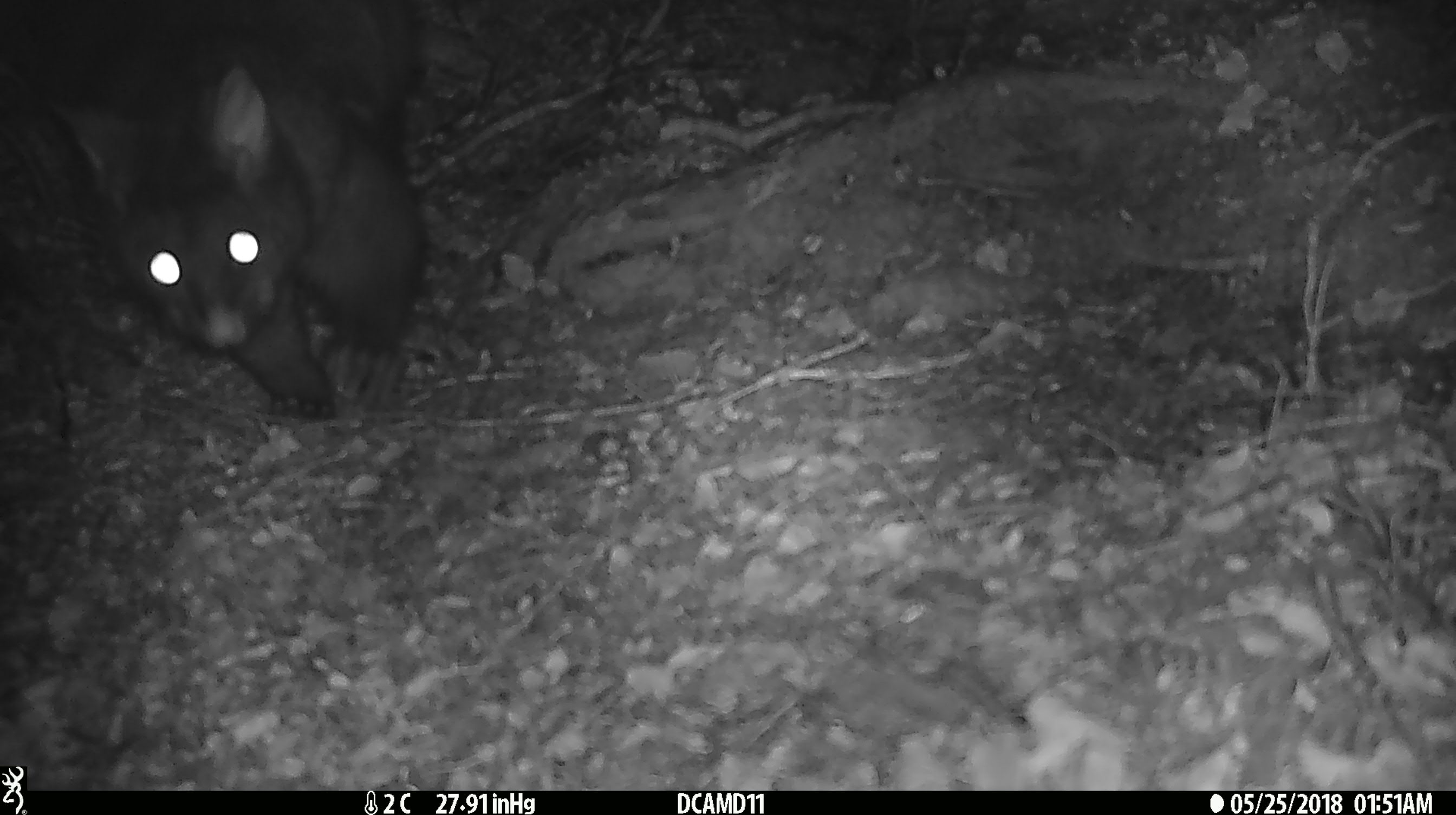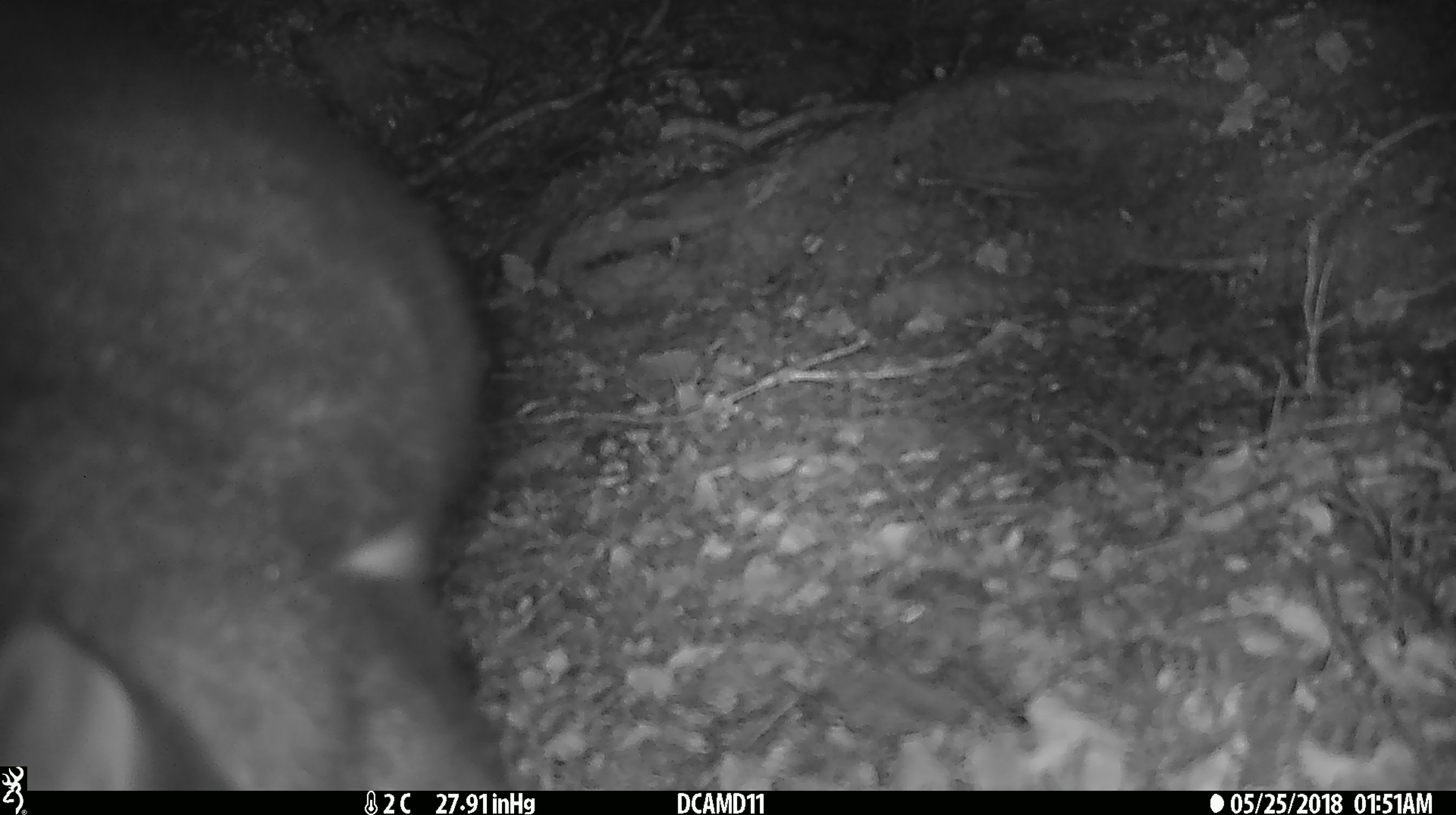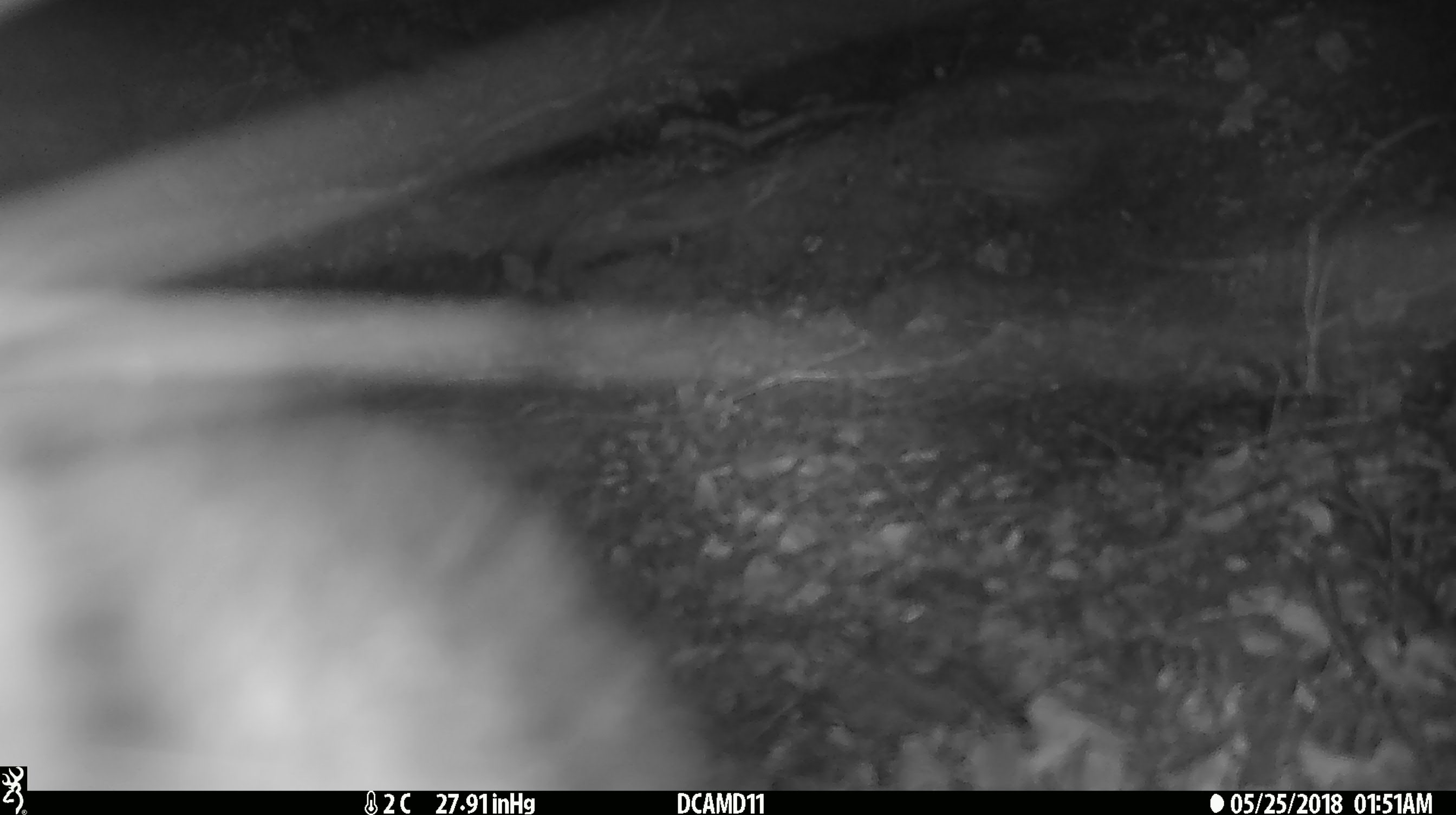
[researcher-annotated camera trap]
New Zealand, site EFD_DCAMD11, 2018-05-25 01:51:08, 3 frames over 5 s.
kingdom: Animalia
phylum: Chordata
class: Mammalia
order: Diprotodontia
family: Phalangeridae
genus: Trichosurus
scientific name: Trichosurus vulpecula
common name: common brushtail possum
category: possum